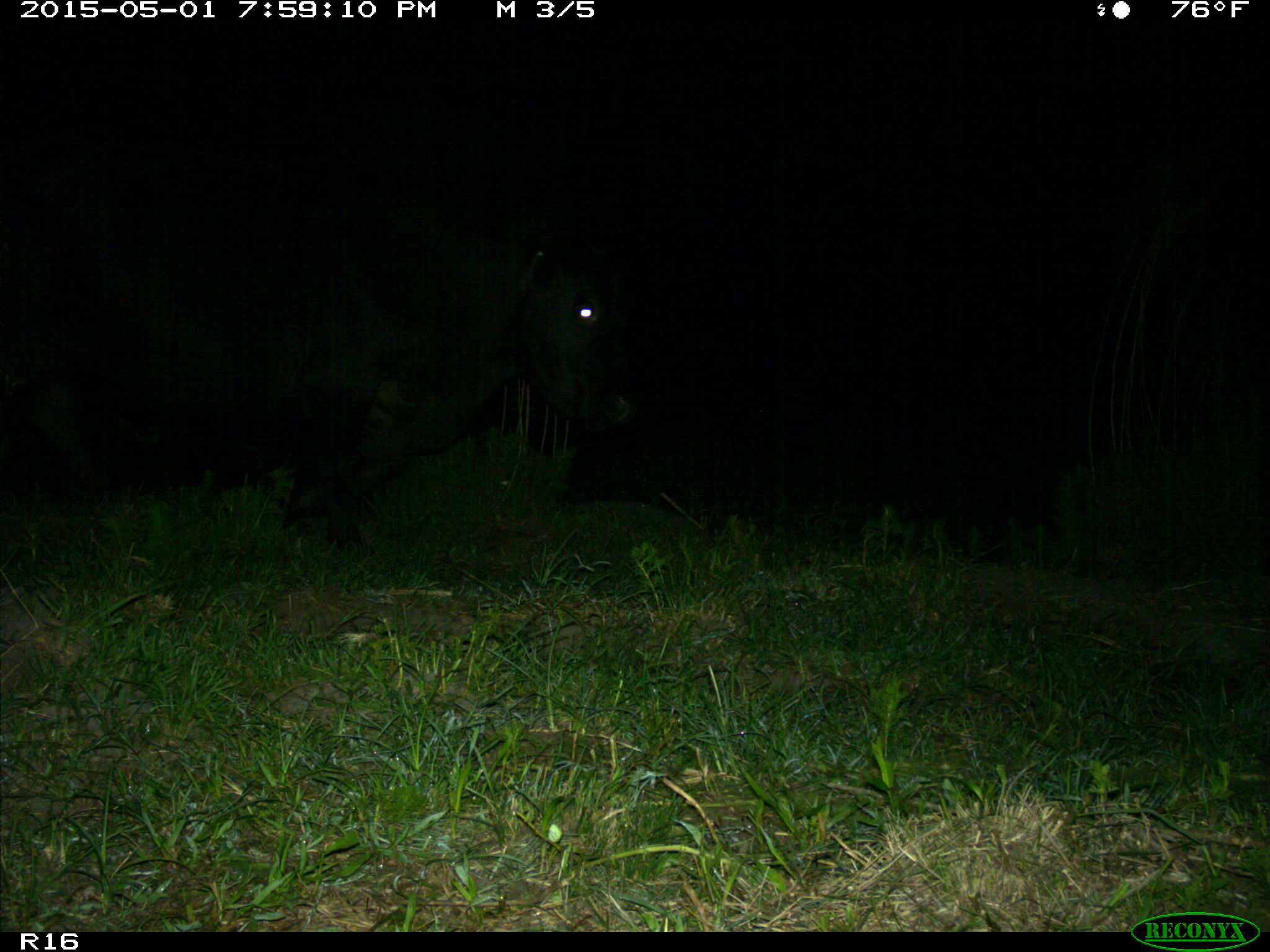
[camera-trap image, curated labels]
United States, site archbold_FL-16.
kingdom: Animalia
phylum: Chordata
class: Mammalia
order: Artiodactyla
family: Bovidae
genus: Bos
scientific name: Bos taurus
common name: domestic cow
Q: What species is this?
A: Bos taurus (domestic cow).